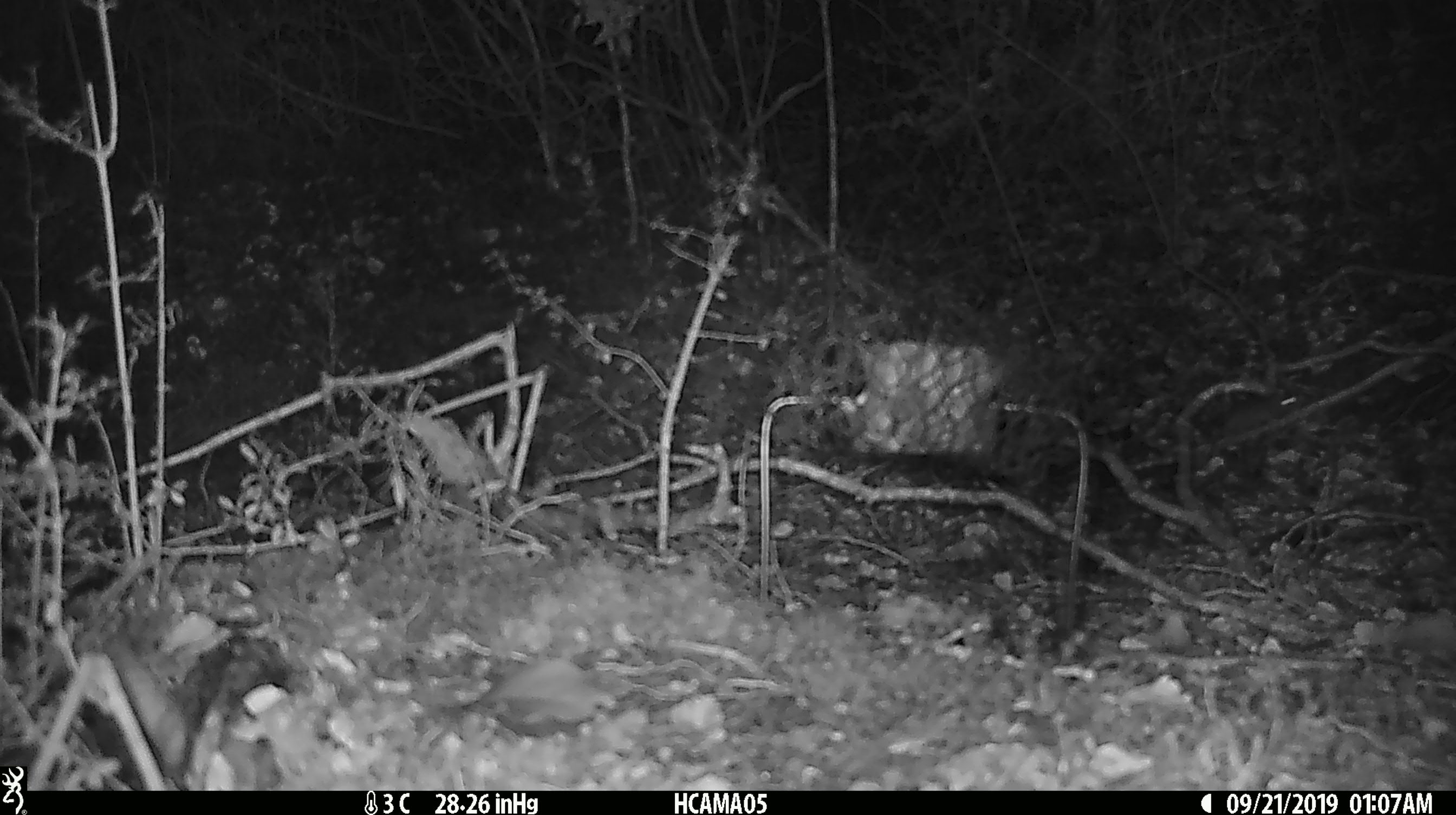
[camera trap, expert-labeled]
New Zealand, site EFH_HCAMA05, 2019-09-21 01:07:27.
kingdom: Animalia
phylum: Chordata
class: Mammalia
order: Rodentia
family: Muridae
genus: Mus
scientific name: Mus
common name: mouse